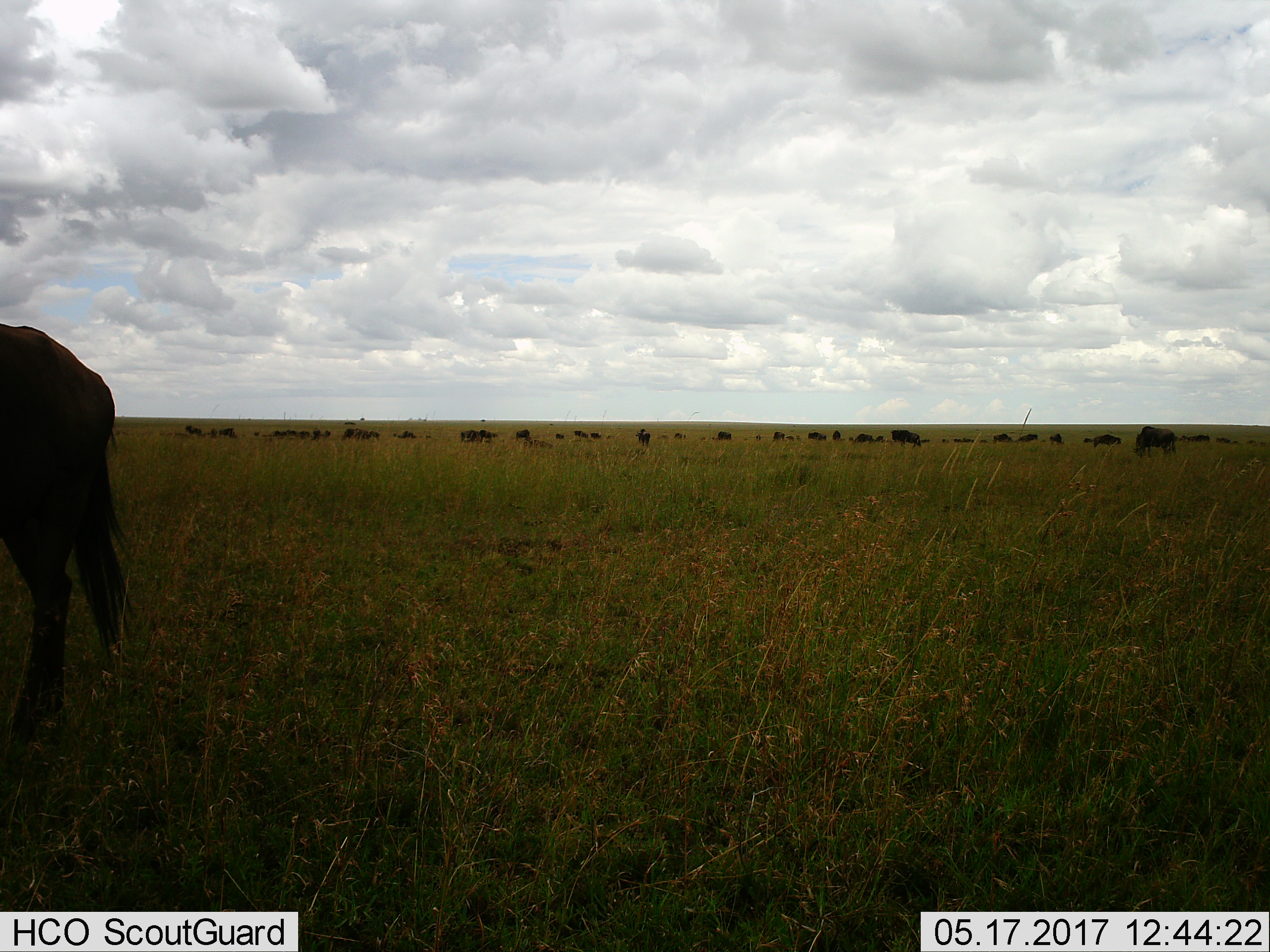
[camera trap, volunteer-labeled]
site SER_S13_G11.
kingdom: Animalia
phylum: Chordata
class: Mammalia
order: Artiodactyla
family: Bovidae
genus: Connochaetes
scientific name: Connochaetes taurinus taurinus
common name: blue wildebeest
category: wildebeestblue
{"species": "wildebeestblue (blue wildebeest) (Connochaetes taurinus taurinus)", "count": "11-50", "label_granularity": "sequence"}